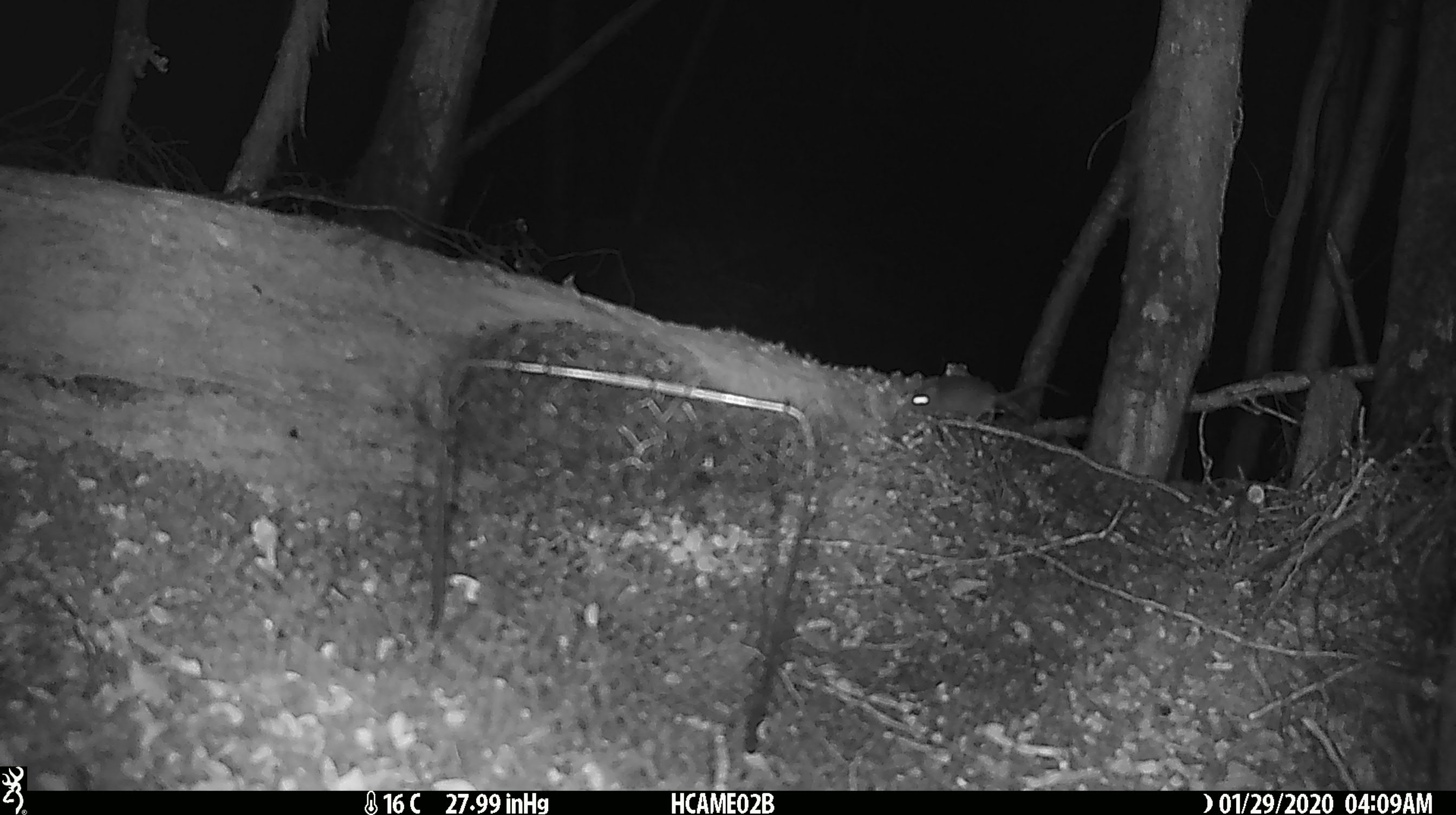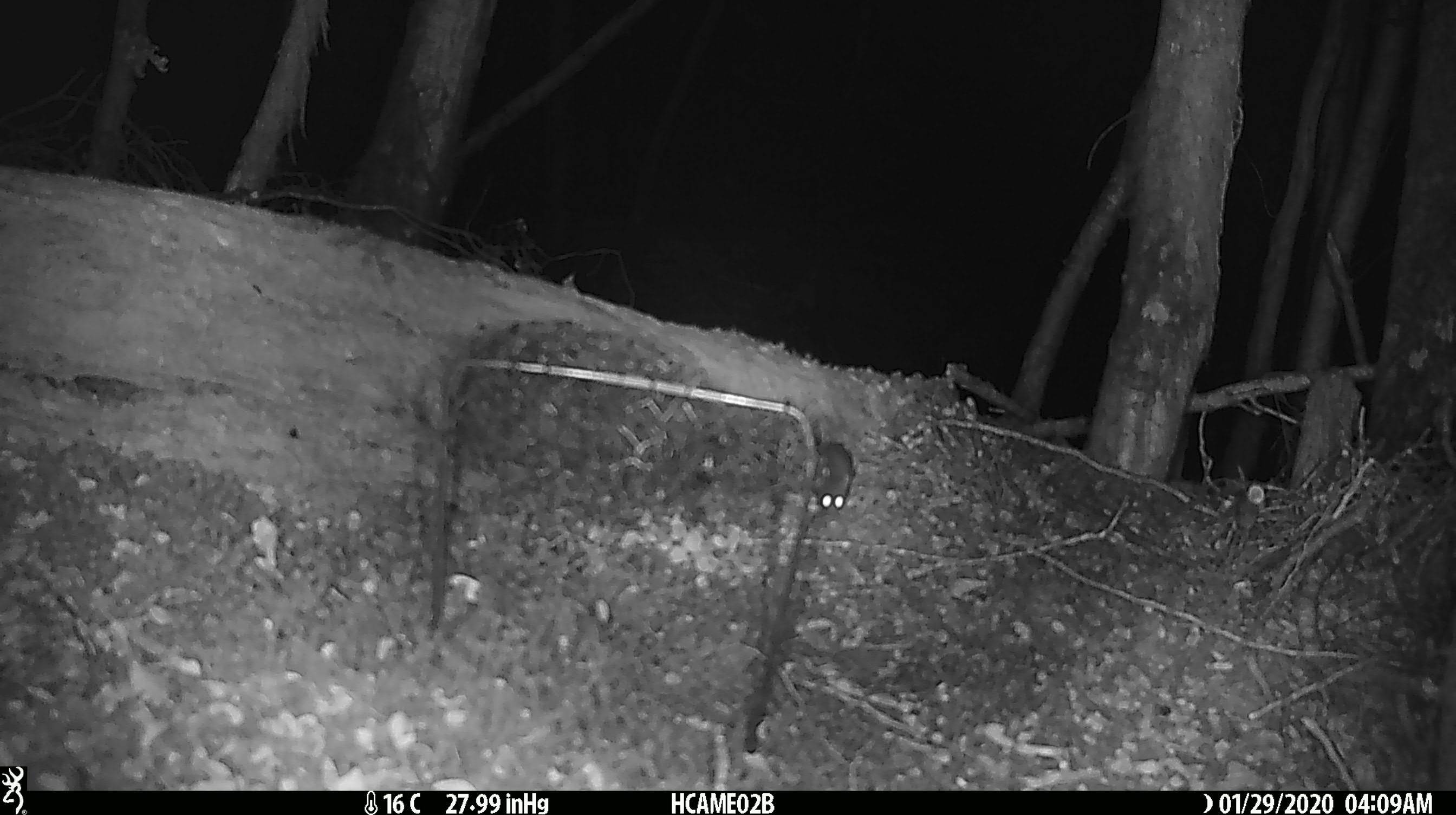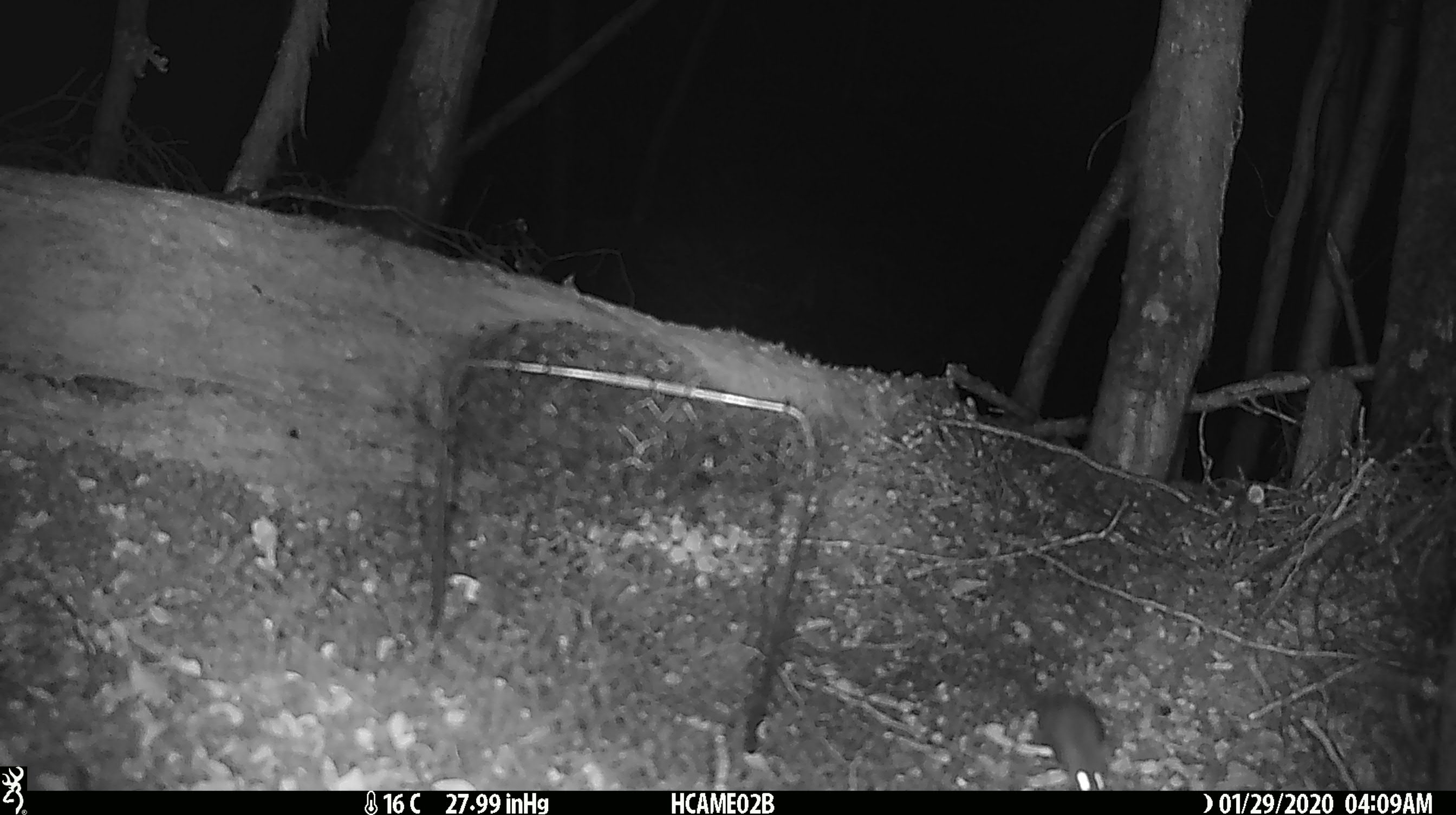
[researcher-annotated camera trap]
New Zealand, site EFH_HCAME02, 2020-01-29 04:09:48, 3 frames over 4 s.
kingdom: Animalia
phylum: Chordata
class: Mammalia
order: Rodentia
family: Muridae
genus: Mus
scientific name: Mus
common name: mouse